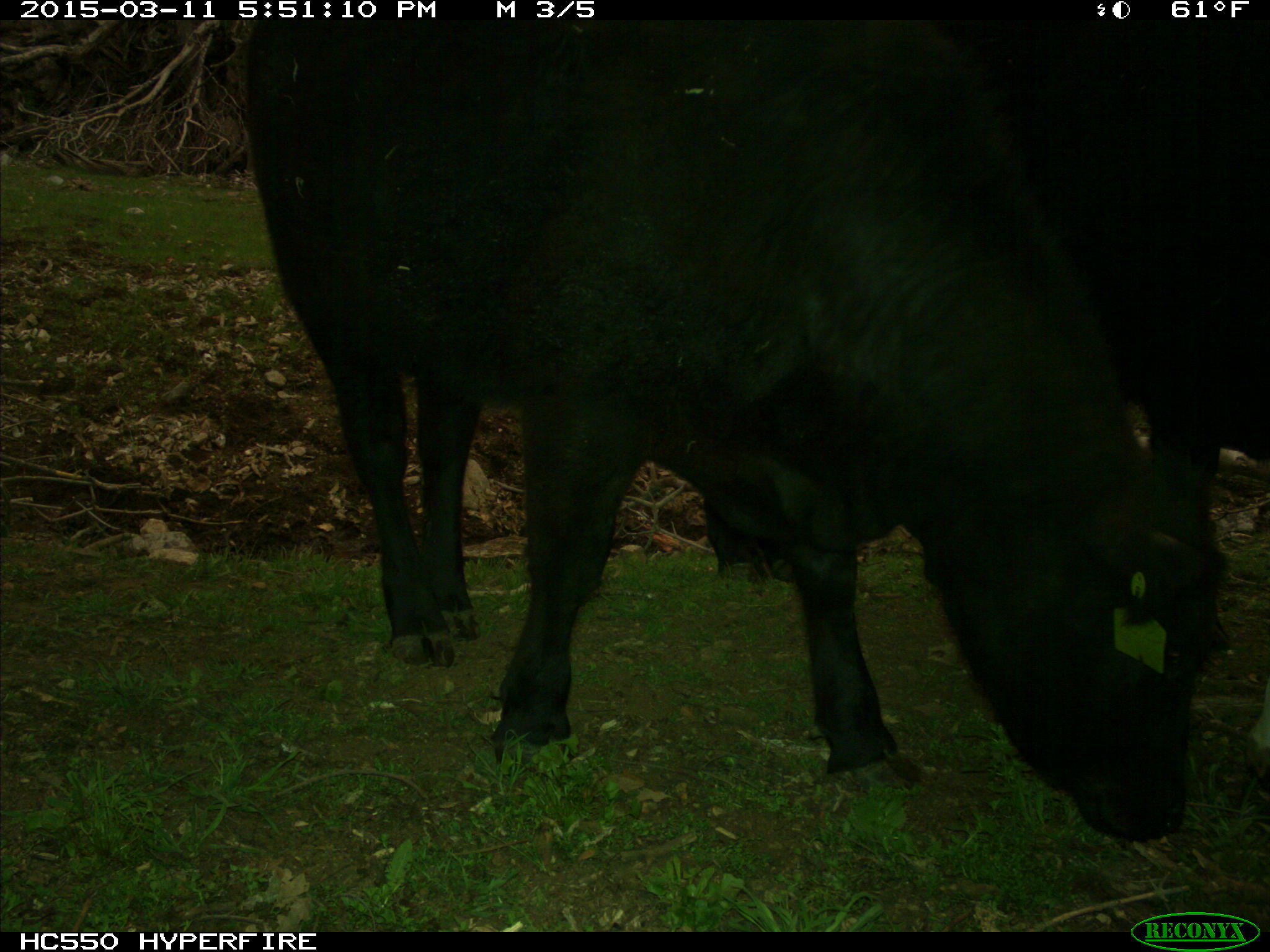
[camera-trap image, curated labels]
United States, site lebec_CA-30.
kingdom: Animalia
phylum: Chordata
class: Mammalia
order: Artiodactyla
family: Bovidae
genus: Bos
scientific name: Bos taurus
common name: domestic cow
Bos taurus (domestic cow).